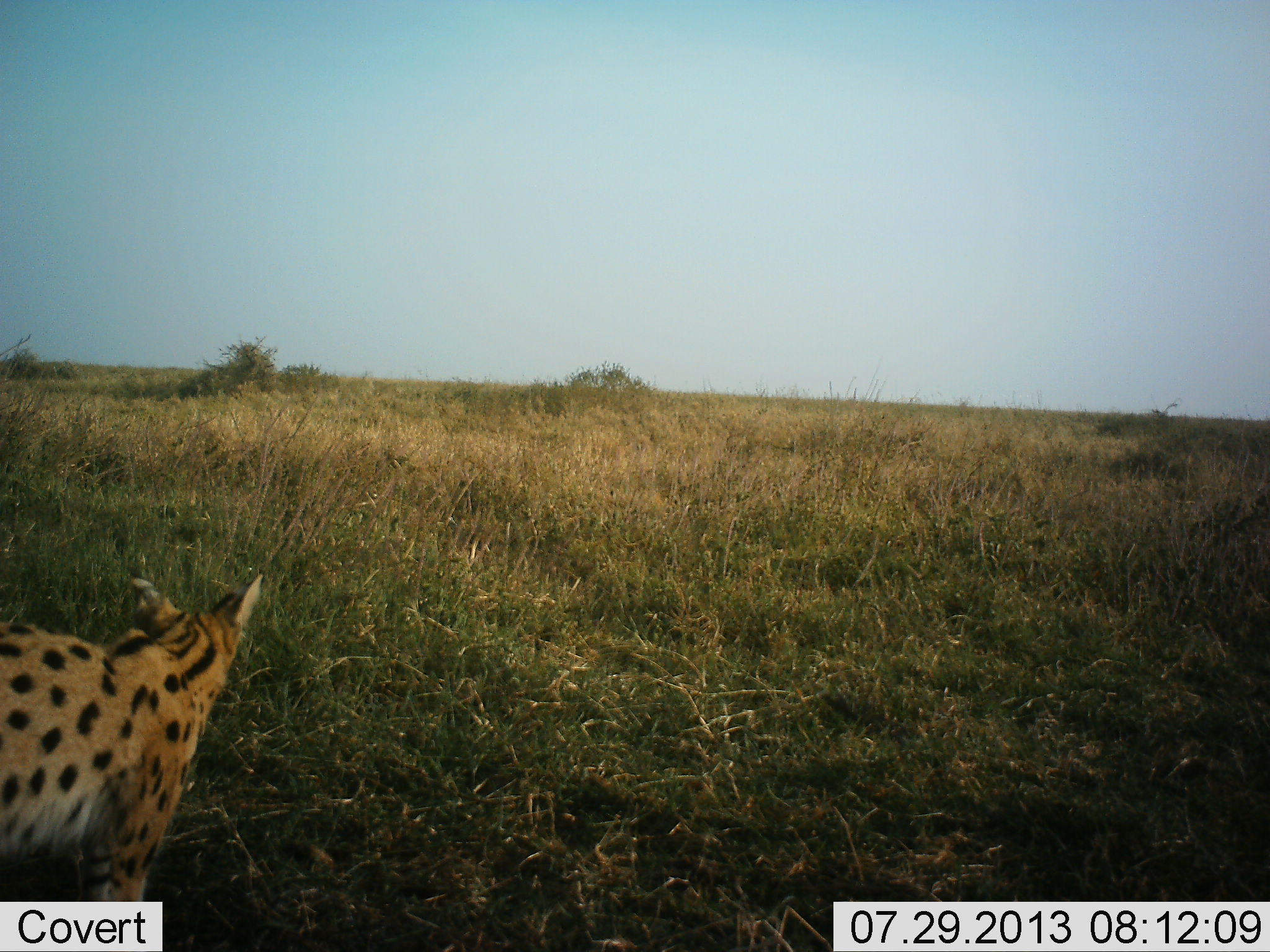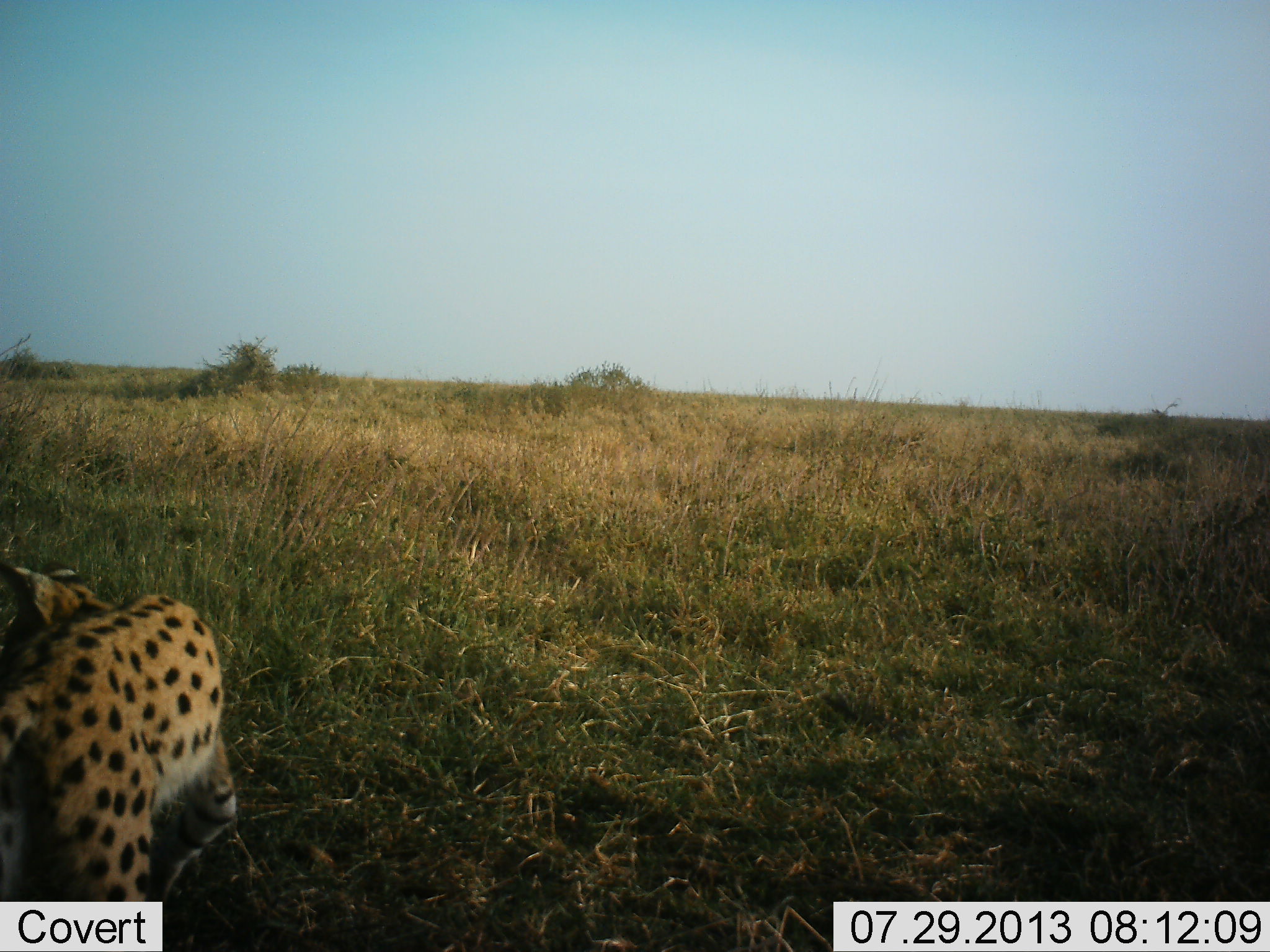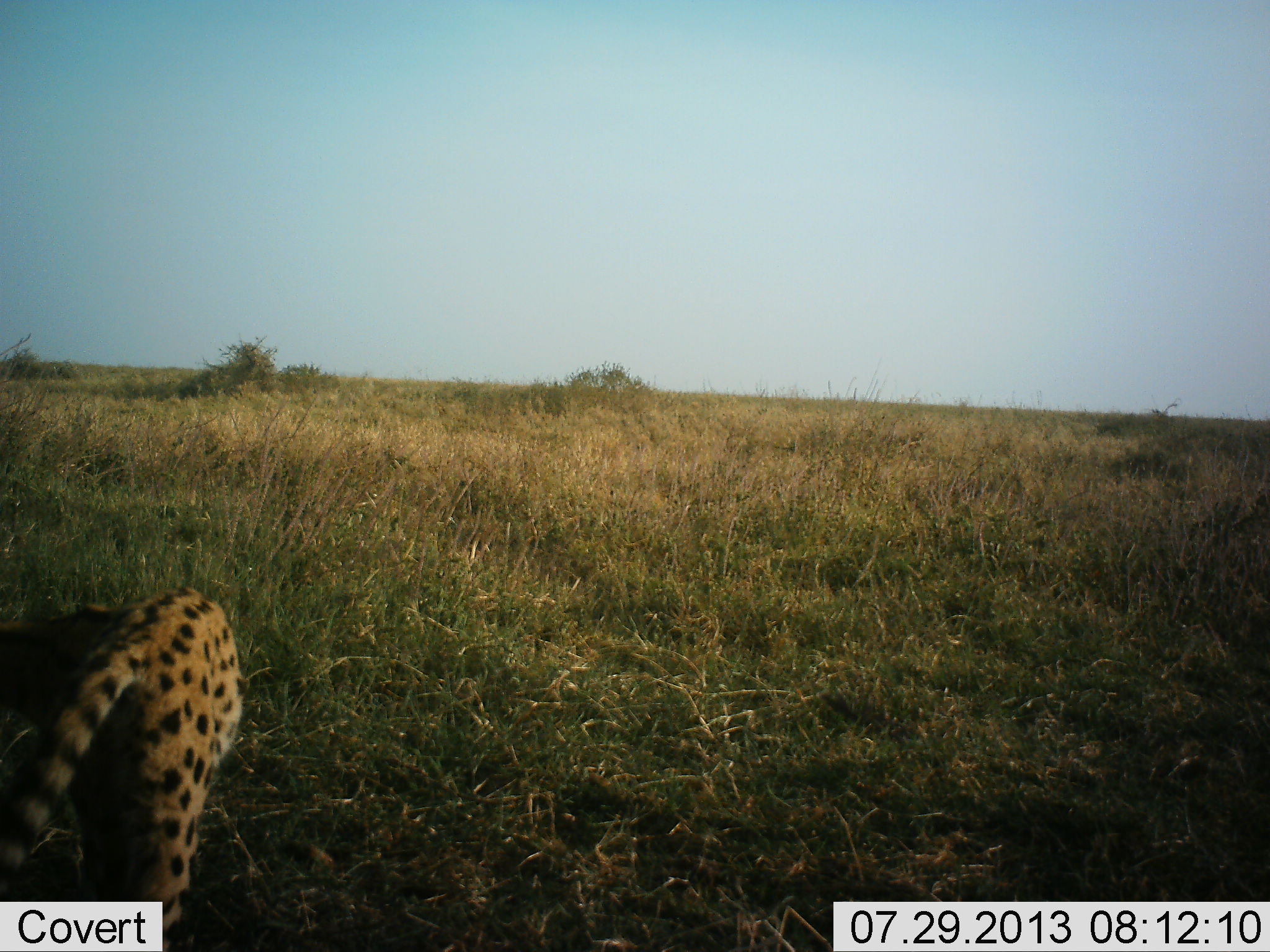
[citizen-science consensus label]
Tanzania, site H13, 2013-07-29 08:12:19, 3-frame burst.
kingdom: Animalia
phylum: Chordata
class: Mammalia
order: Carnivora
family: Felidae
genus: Leptailurus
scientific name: Leptailurus serval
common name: serval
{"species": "serval (Leptailurus serval)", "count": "1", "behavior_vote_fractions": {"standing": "0%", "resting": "0%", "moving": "100%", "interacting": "0%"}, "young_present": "0%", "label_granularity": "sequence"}